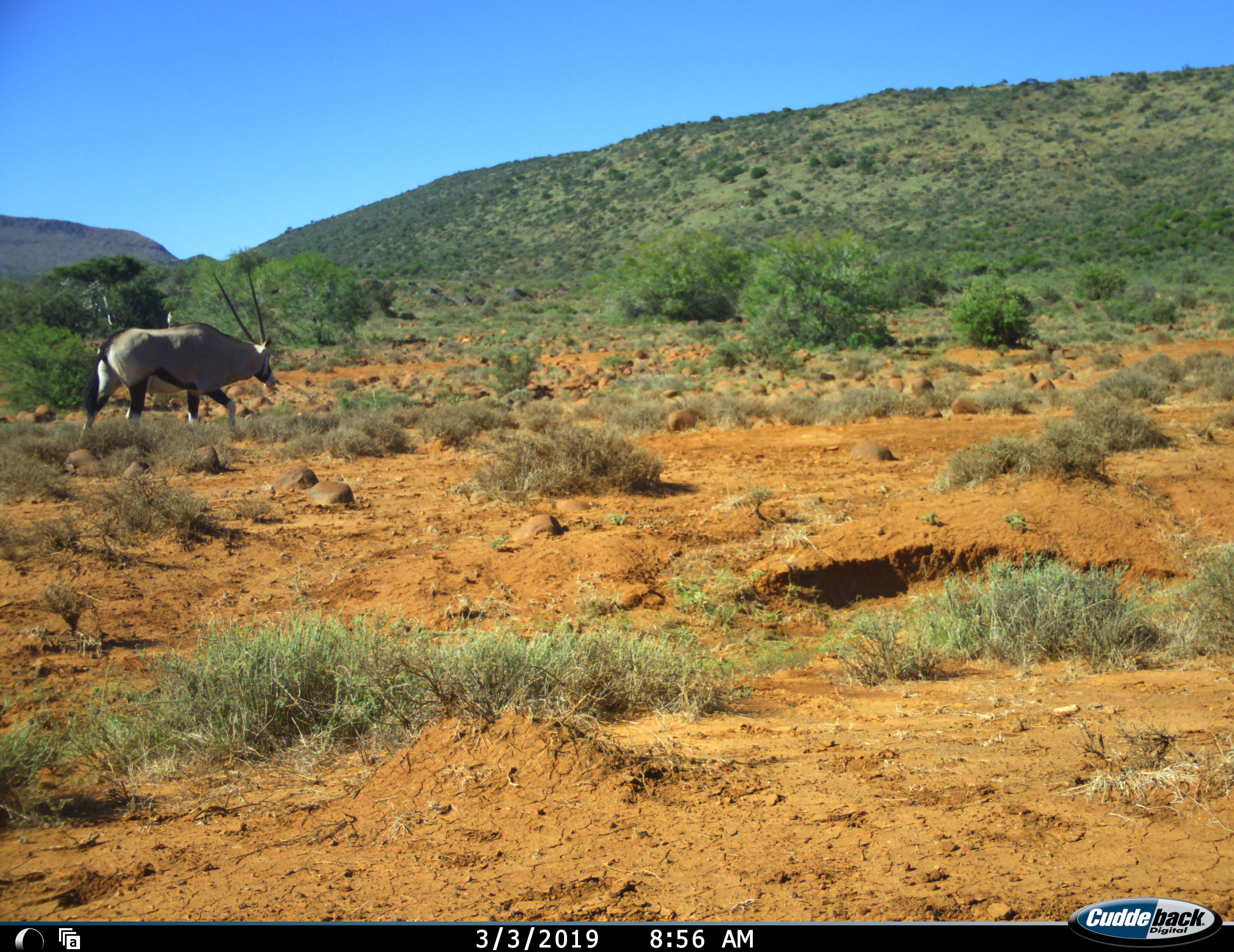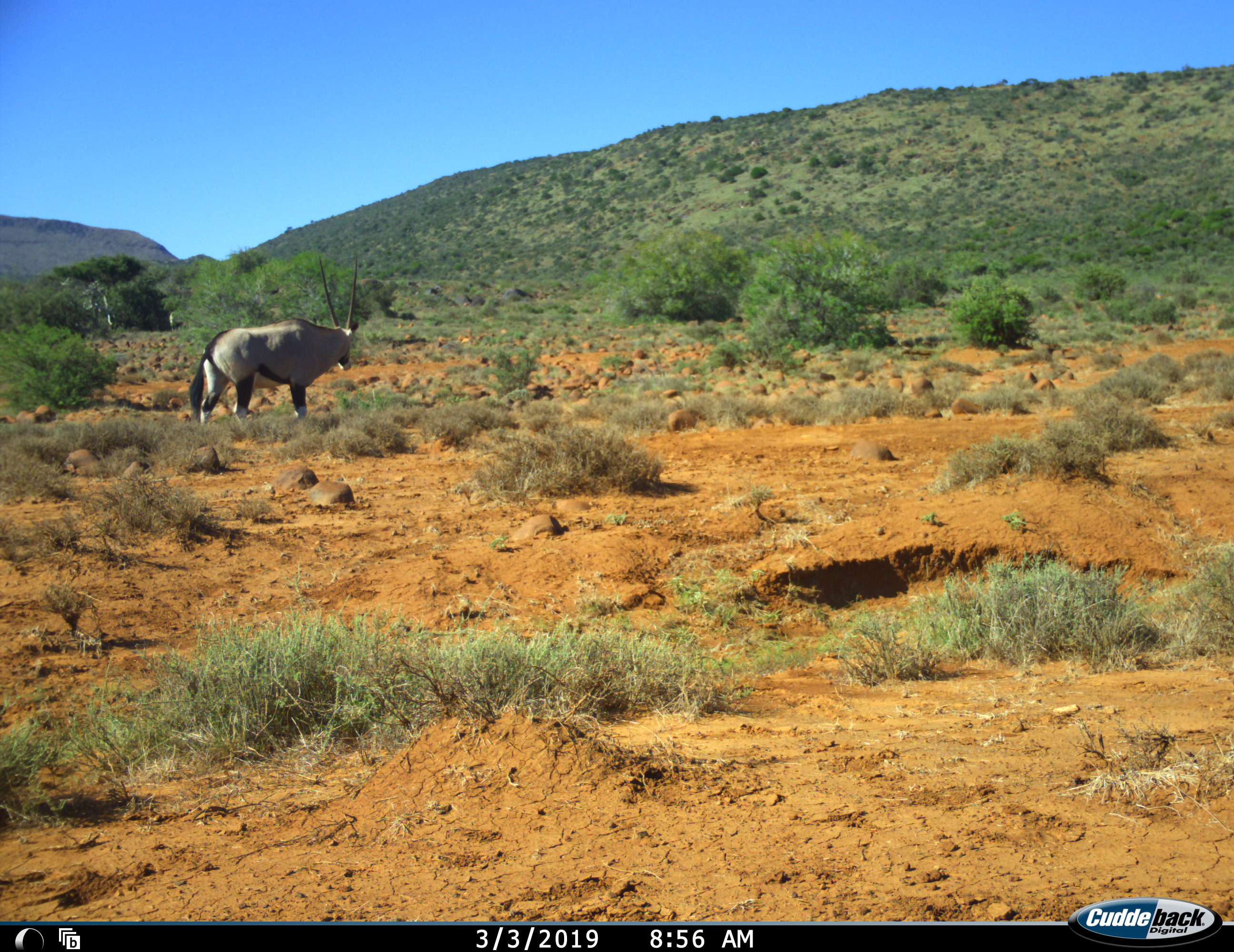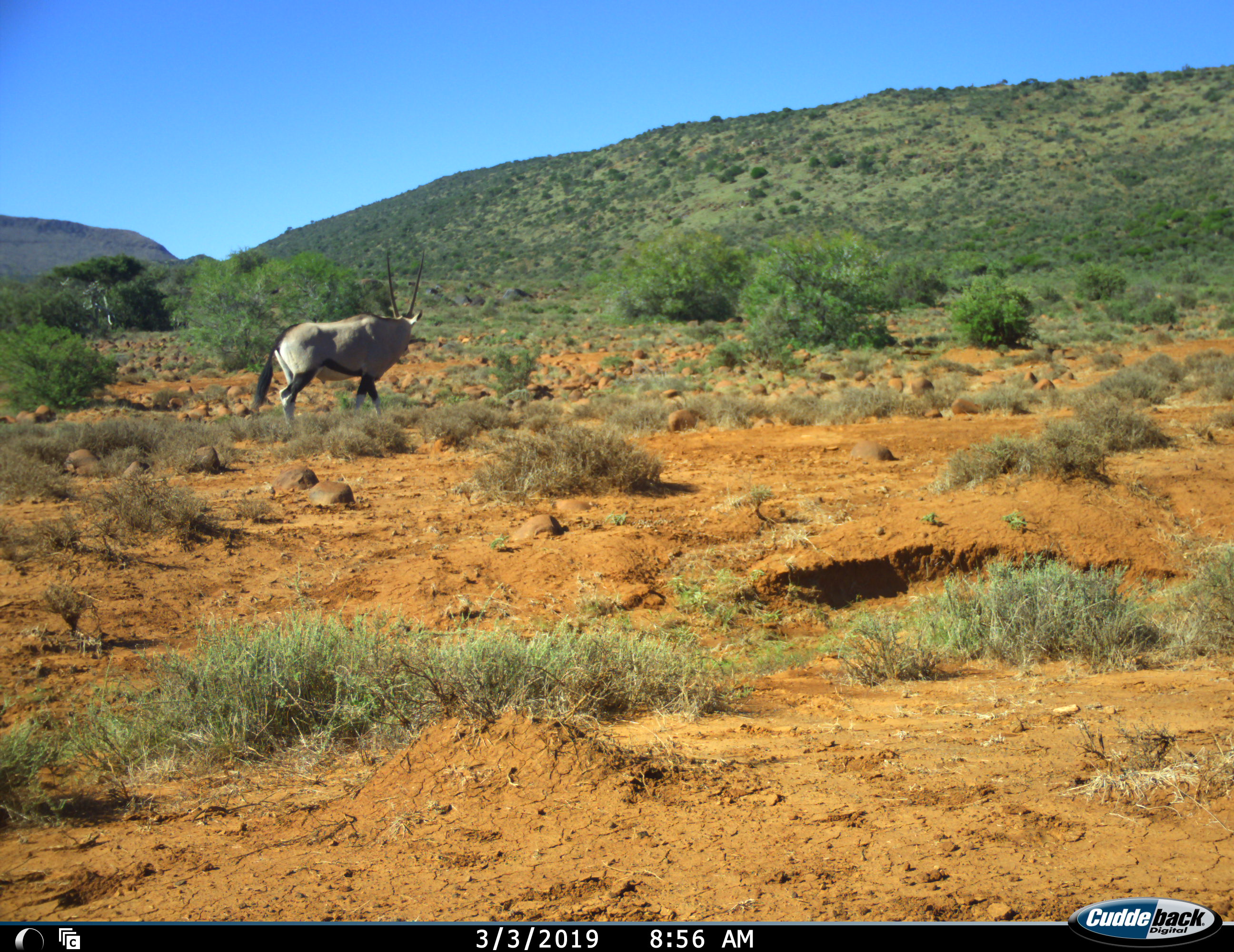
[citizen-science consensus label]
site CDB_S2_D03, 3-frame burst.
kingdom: Animalia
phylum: Chordata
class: Mammalia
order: Artiodactyla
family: Bovidae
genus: Oryx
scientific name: Oryx gazella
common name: gemsbok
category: oryx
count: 1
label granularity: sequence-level